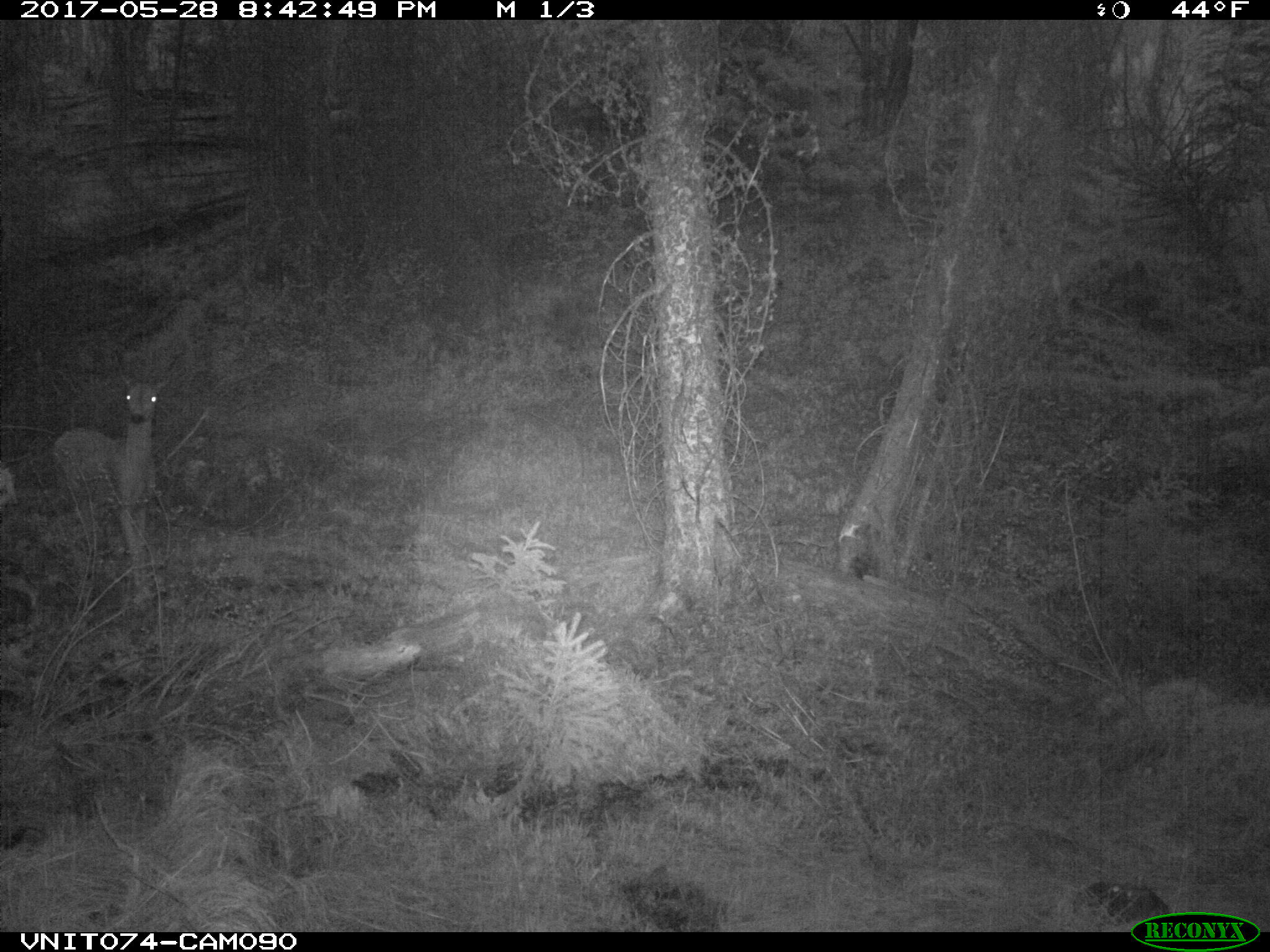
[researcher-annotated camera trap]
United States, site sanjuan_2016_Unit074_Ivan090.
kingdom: Animalia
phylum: Chordata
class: Mammalia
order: Artiodactyla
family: Cervidae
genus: Odocoileus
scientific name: Odocoileus hemionus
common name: mule deer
Odocoileus hemionus (mule deer).